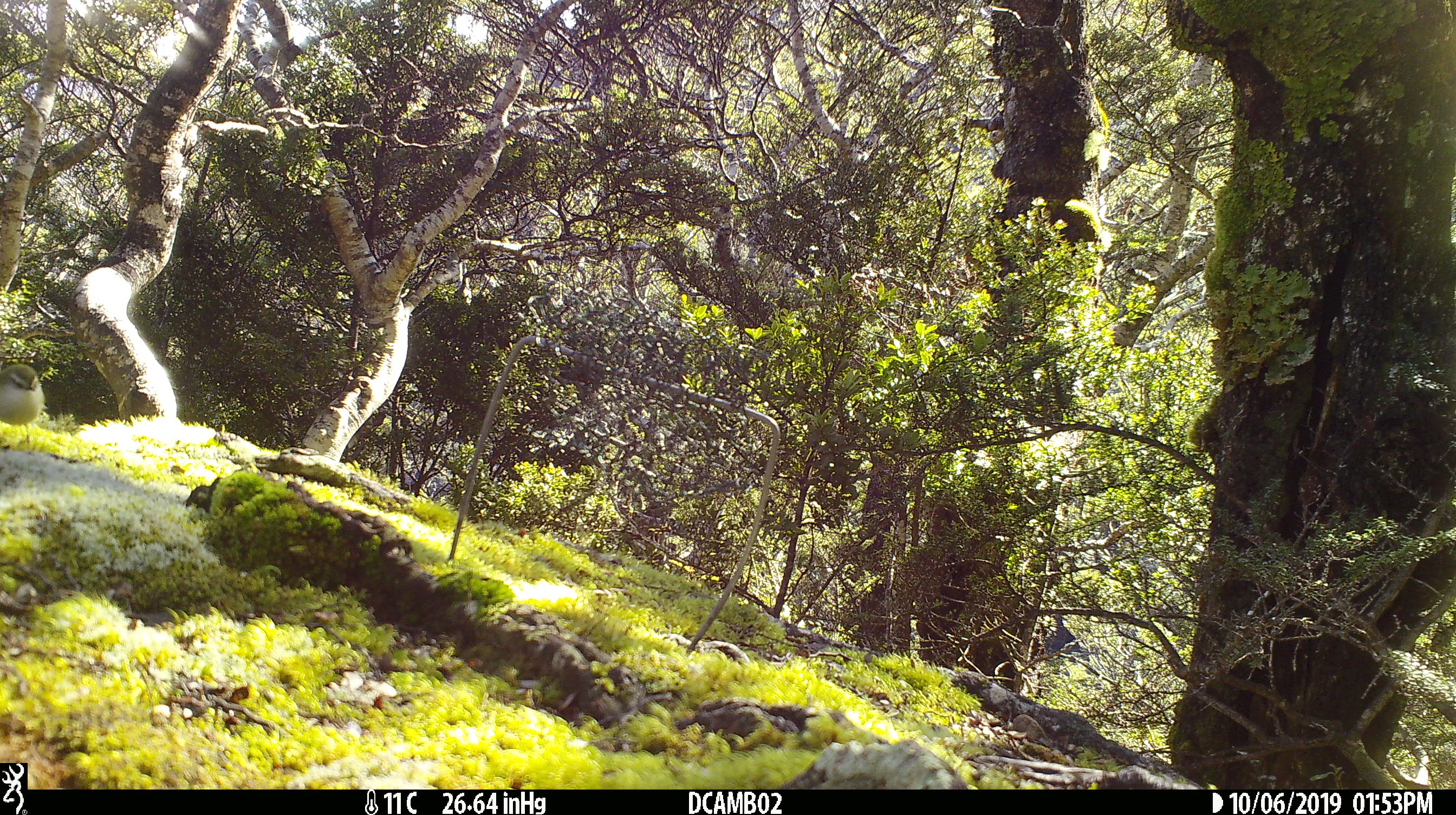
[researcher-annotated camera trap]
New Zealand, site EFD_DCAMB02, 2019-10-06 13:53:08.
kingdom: Animalia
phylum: Chordata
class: Aves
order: Passeriformes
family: Acanthisittidae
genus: Acanthisitta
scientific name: Acanthisitta chloris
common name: rifleman